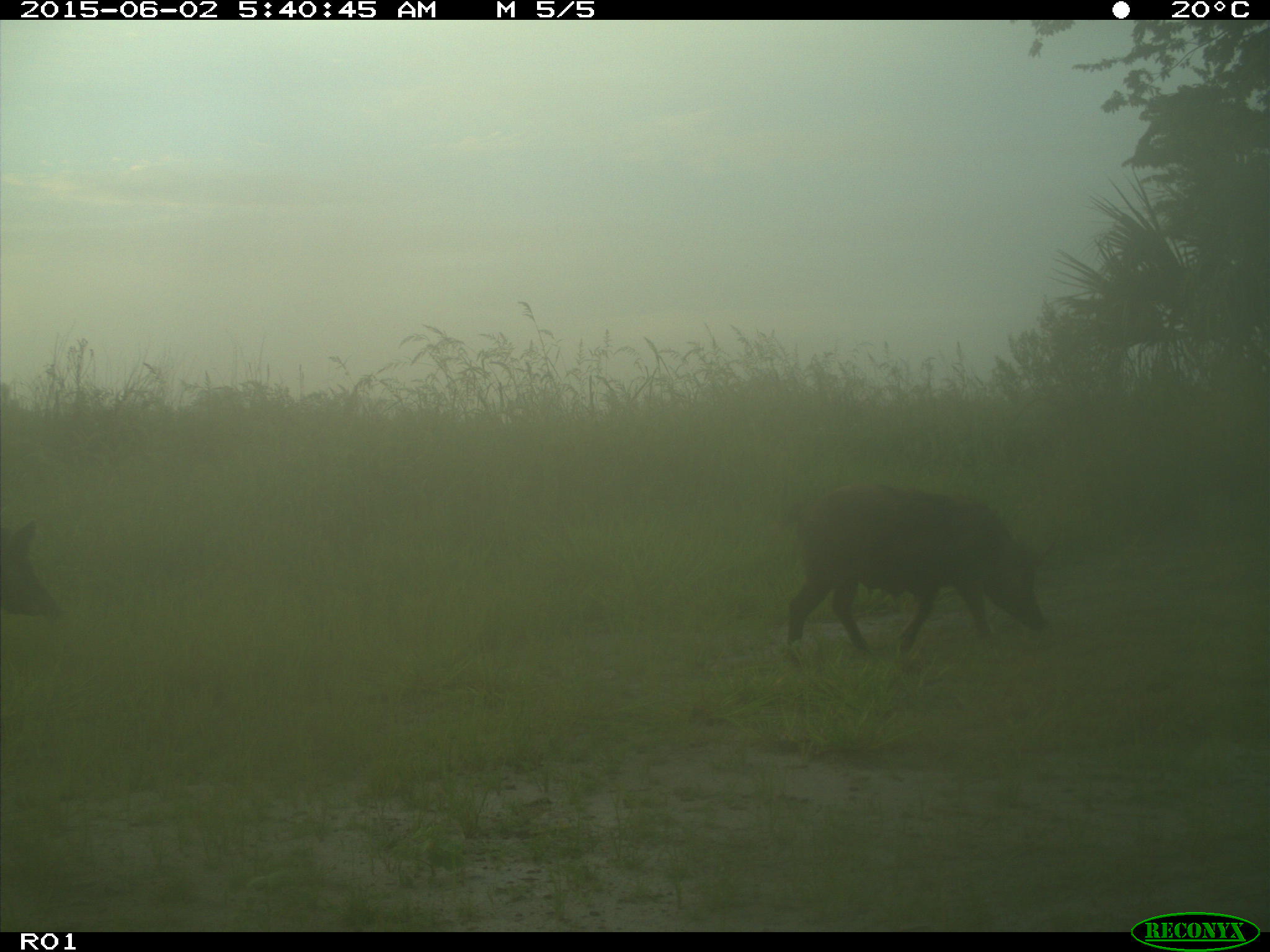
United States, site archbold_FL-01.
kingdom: Animalia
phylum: Chordata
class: Mammalia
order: Artiodactyla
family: Suidae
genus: Sus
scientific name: Sus scrofa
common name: wild boar